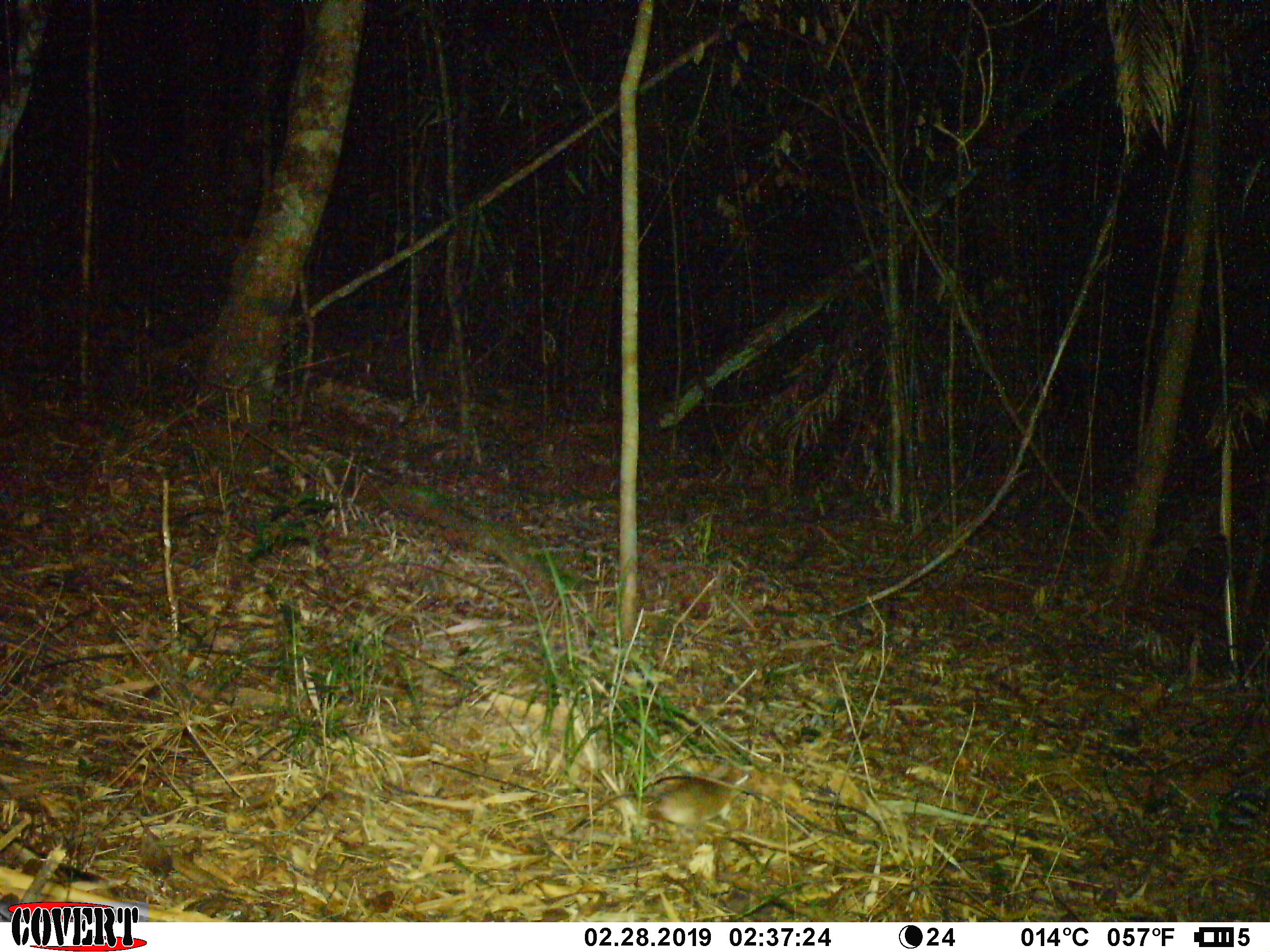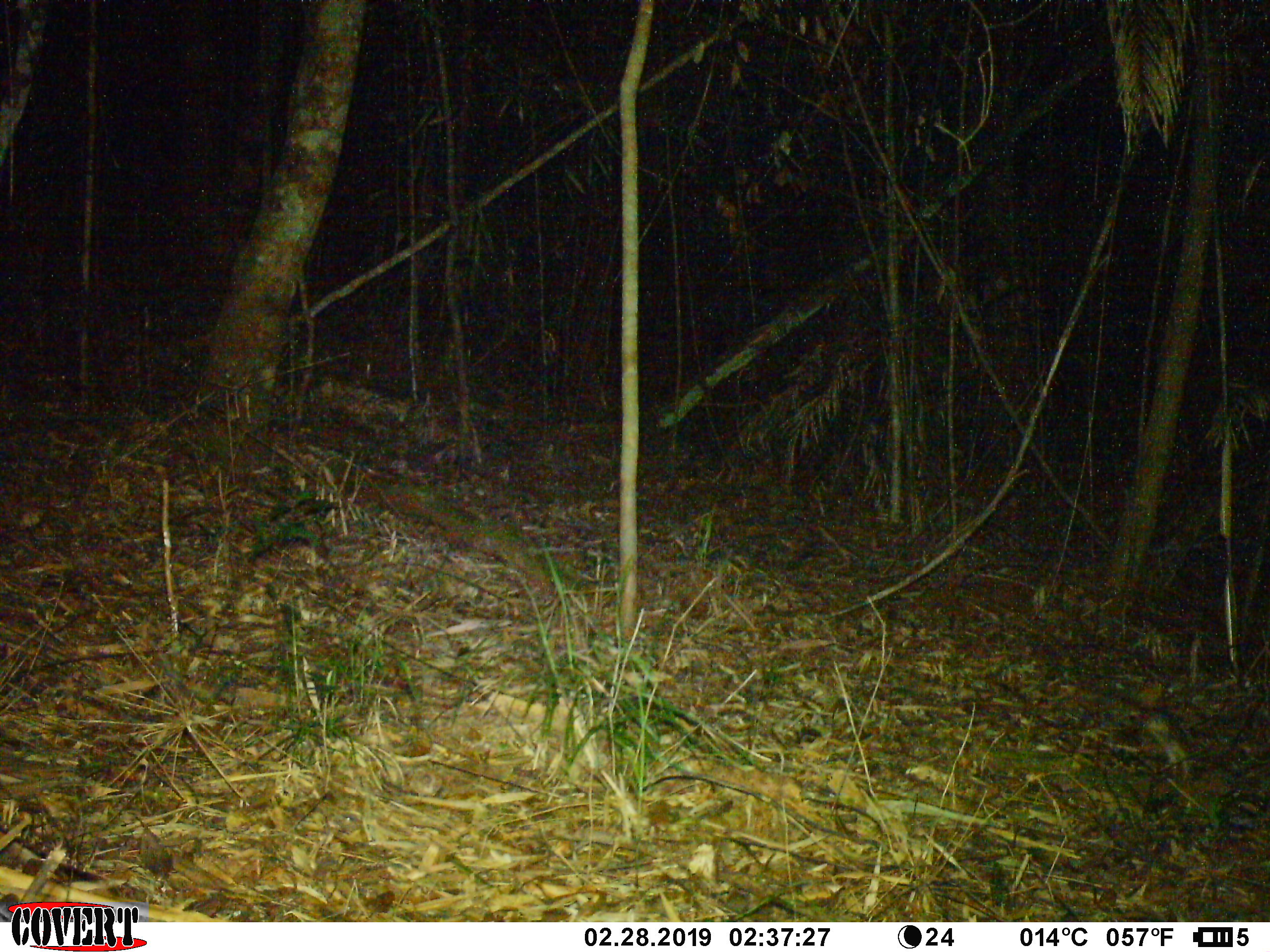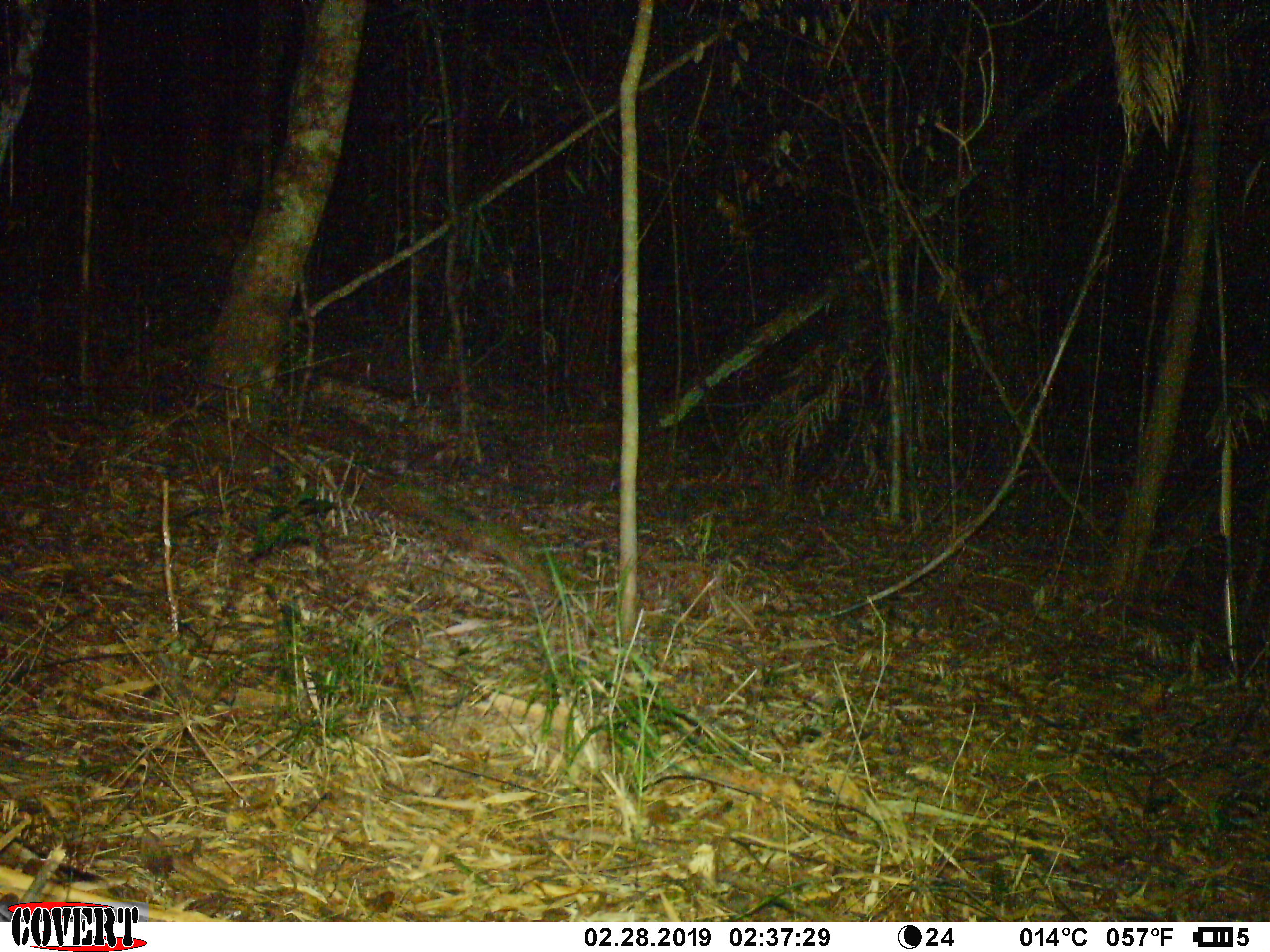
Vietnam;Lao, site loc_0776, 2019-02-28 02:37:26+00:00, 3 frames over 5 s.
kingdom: Animalia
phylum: Chordata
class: Mammalia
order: Rodentia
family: Muridae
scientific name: Muridae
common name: old-world mice and rats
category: unidentified murid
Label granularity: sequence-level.